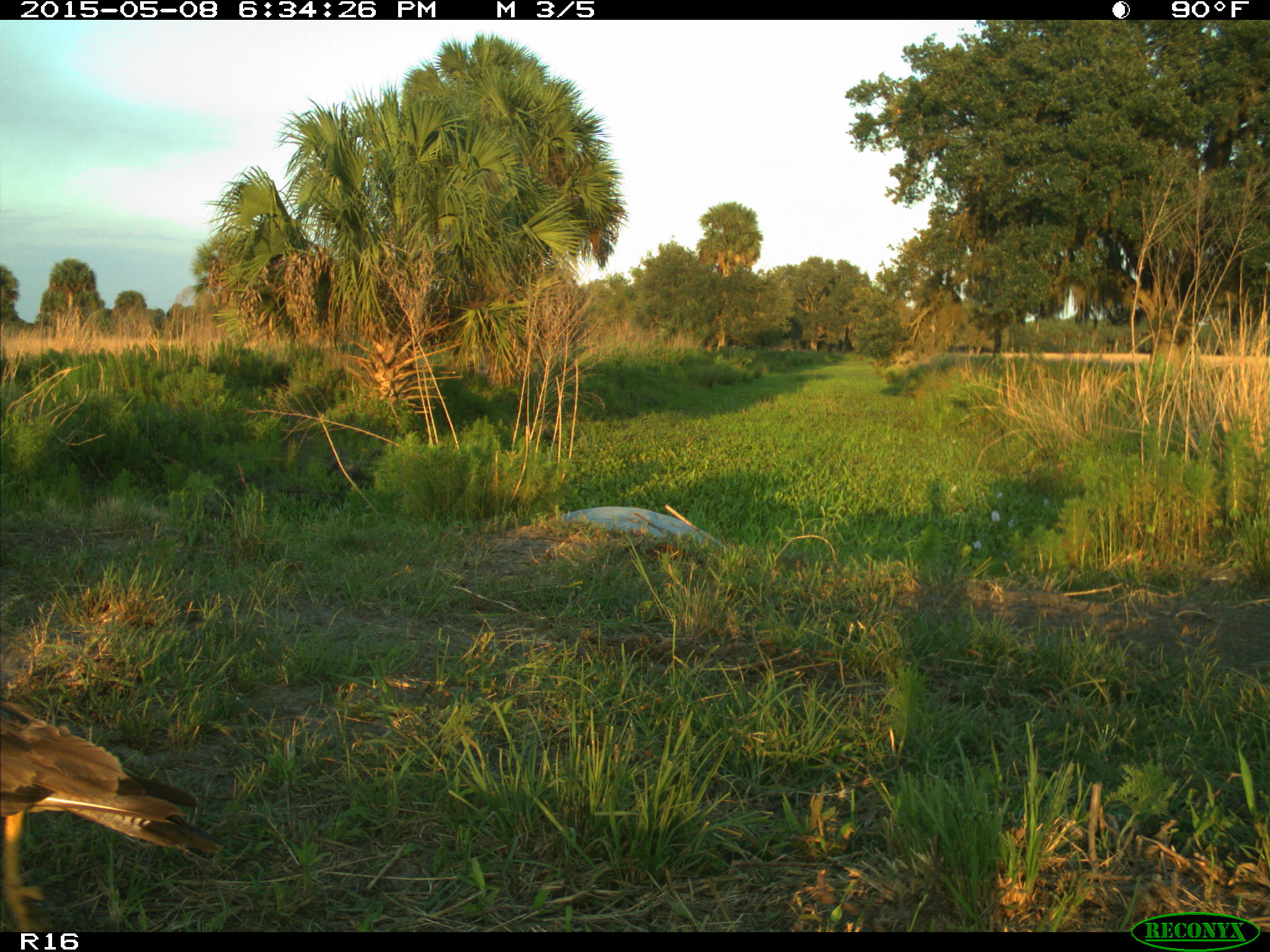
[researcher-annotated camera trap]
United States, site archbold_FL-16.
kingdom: Animalia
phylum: Chordata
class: Mammalia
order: Artiodactyla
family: Bovidae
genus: Bos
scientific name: Bos taurus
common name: domestic cow